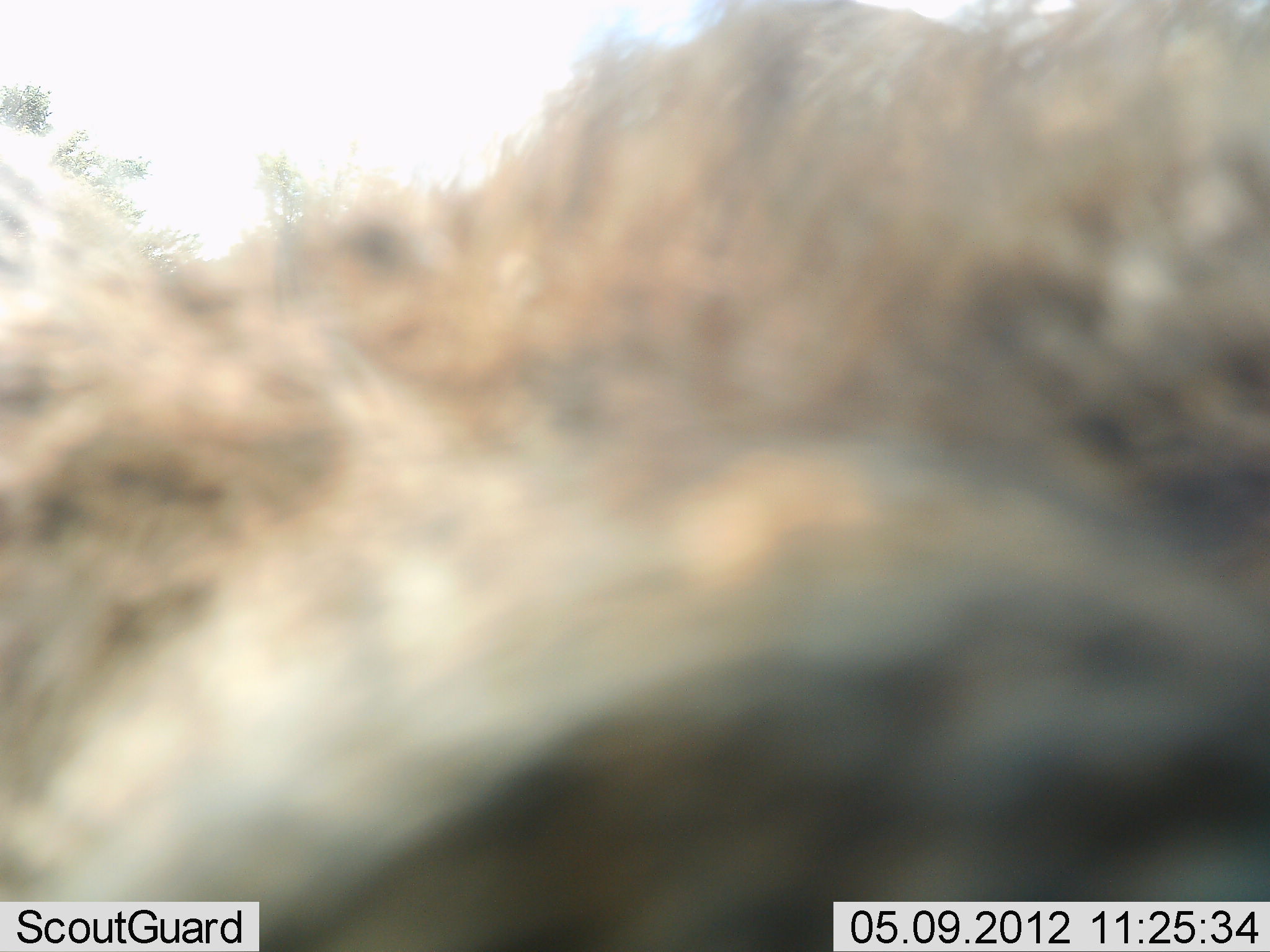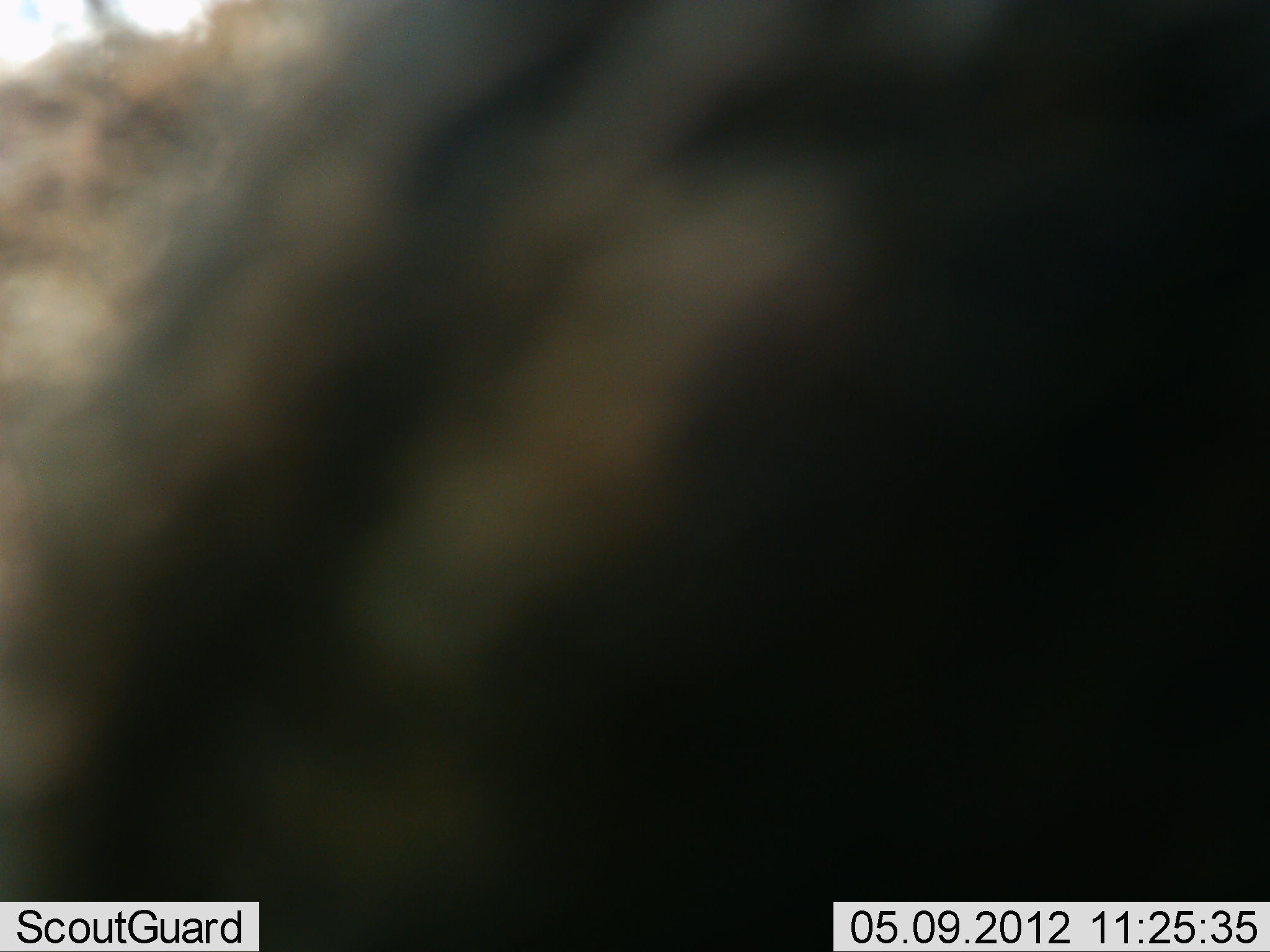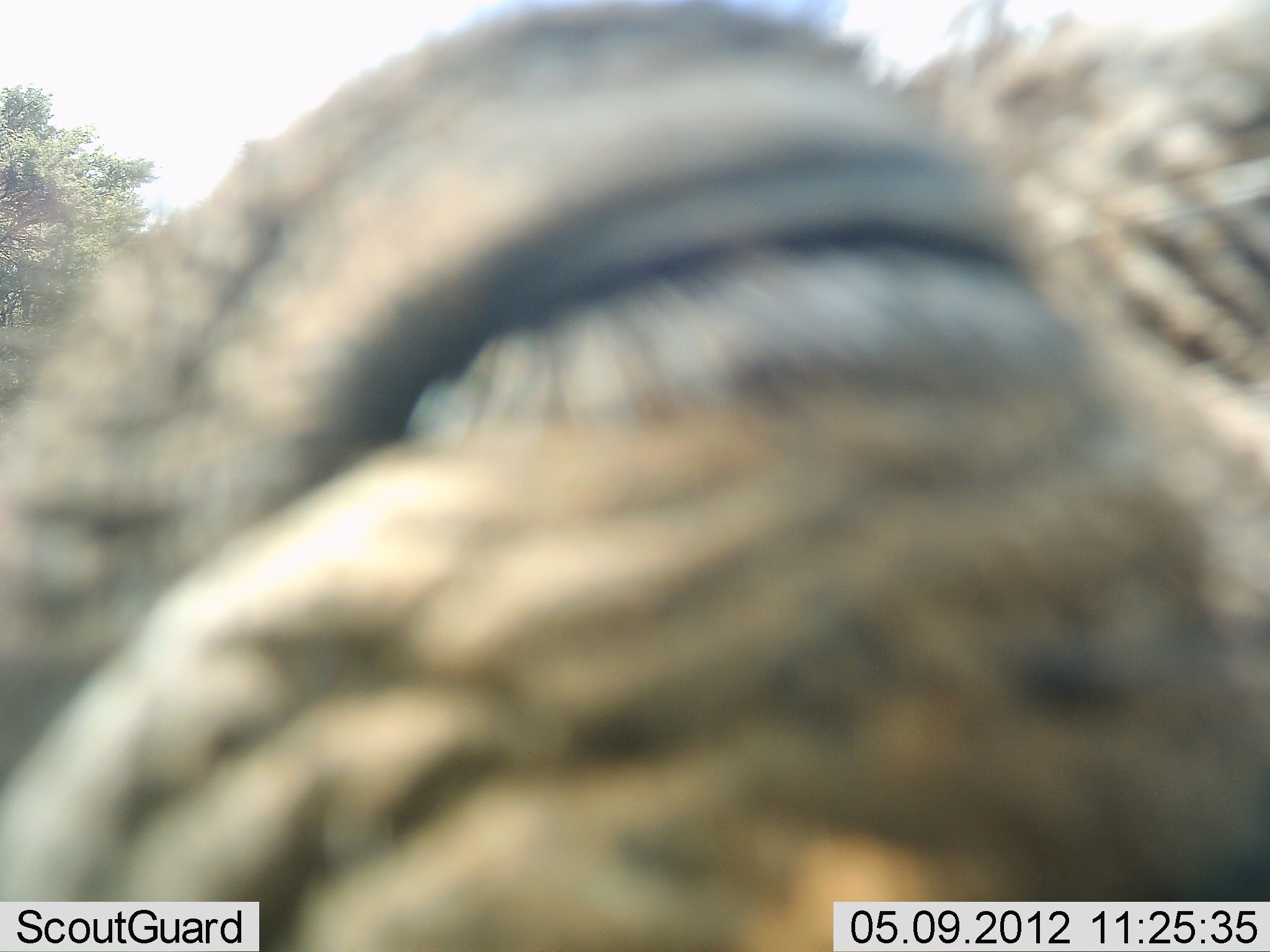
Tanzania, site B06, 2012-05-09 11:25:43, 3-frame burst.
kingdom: Animalia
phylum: Chordata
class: Mammalia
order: Artiodactyla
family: Bovidae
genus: Connochaetes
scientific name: Connochaetes taurinus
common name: blue wildebeest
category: wildebeest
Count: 1.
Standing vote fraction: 75%.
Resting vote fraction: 12%.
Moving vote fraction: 12%.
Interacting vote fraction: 0%.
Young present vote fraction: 0%.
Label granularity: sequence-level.